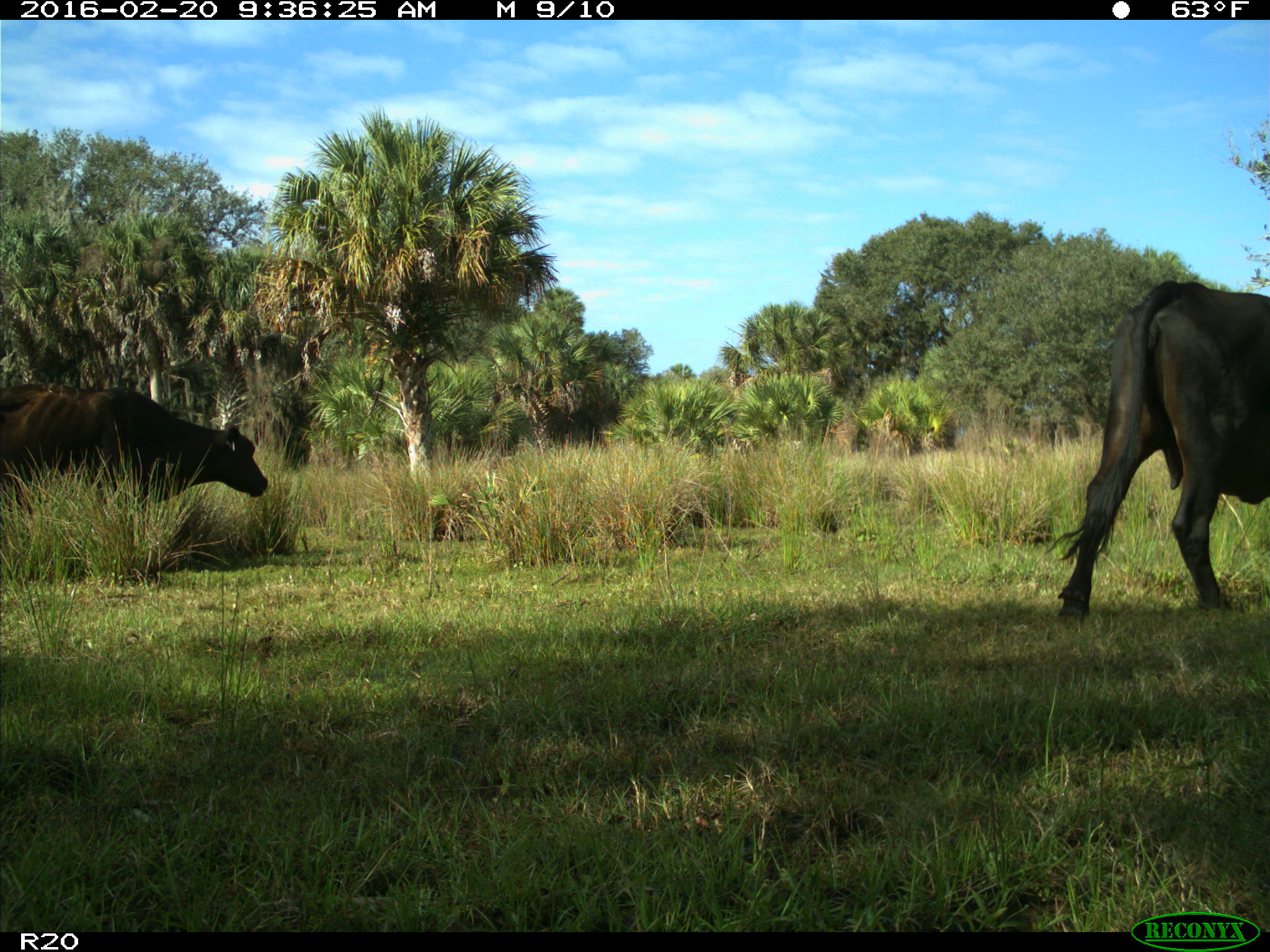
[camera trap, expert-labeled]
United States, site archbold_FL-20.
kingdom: Animalia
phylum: Chordata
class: Mammalia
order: Artiodactyla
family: Bovidae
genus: Bos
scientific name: Bos taurus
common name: domestic cow